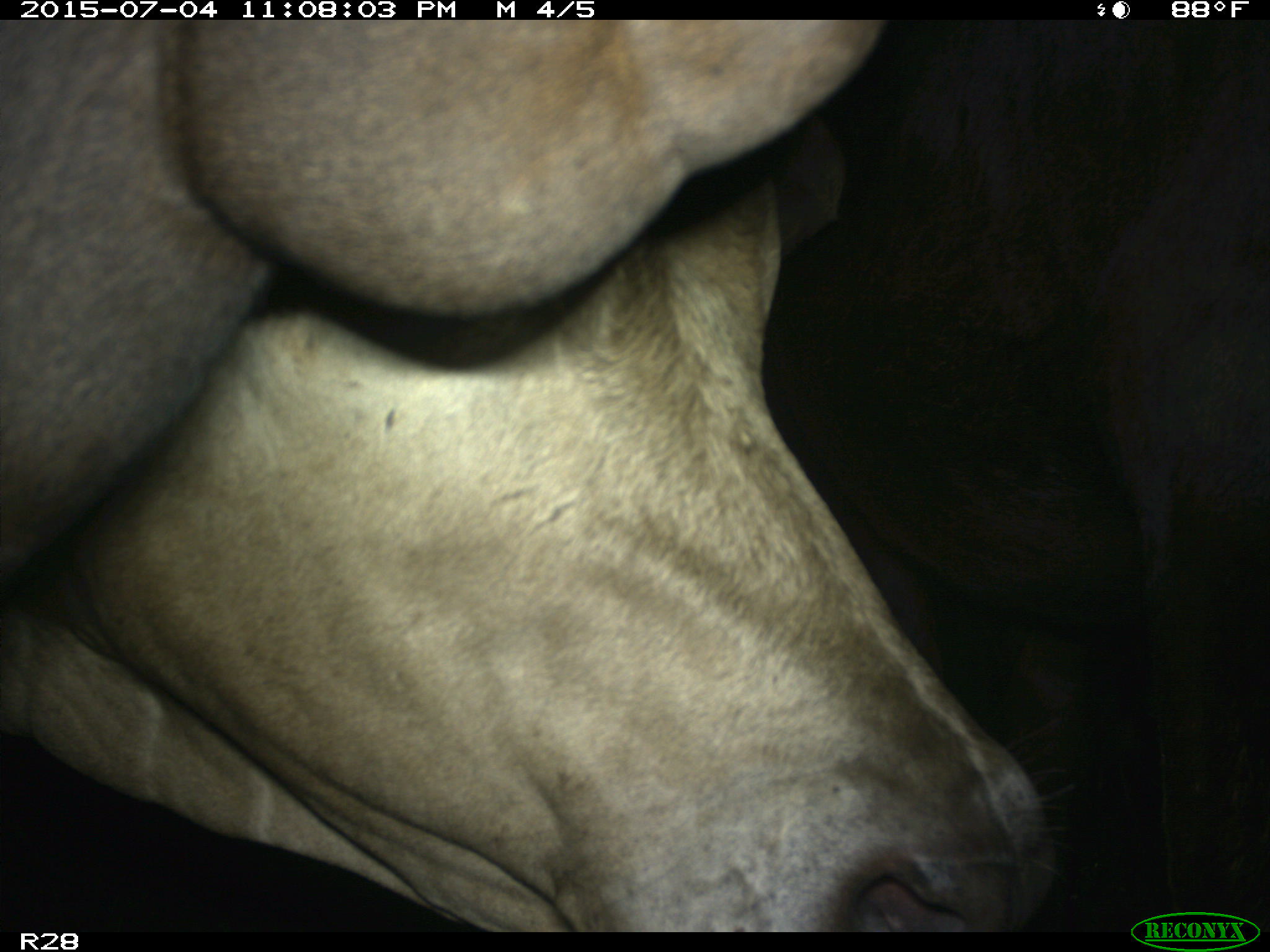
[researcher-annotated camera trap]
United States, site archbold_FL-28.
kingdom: Animalia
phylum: Chordata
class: Mammalia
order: Artiodactyla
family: Bovidae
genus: Bos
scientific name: Bos taurus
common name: domestic cow